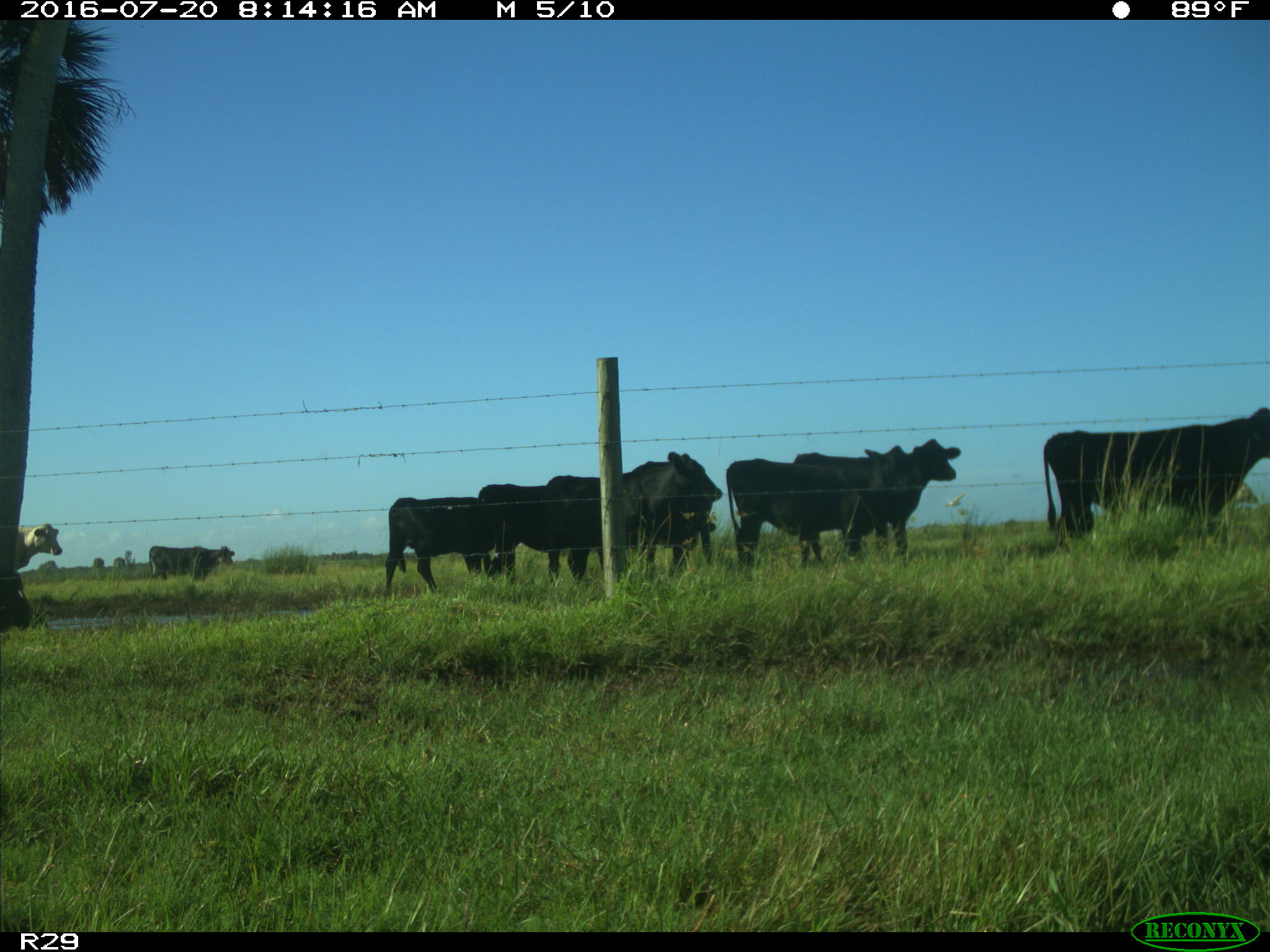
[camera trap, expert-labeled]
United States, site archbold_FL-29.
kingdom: Animalia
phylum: Chordata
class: Mammalia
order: Artiodactyla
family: Bovidae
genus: Bos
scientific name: Bos taurus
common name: domestic cow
Bos taurus (domestic cow).